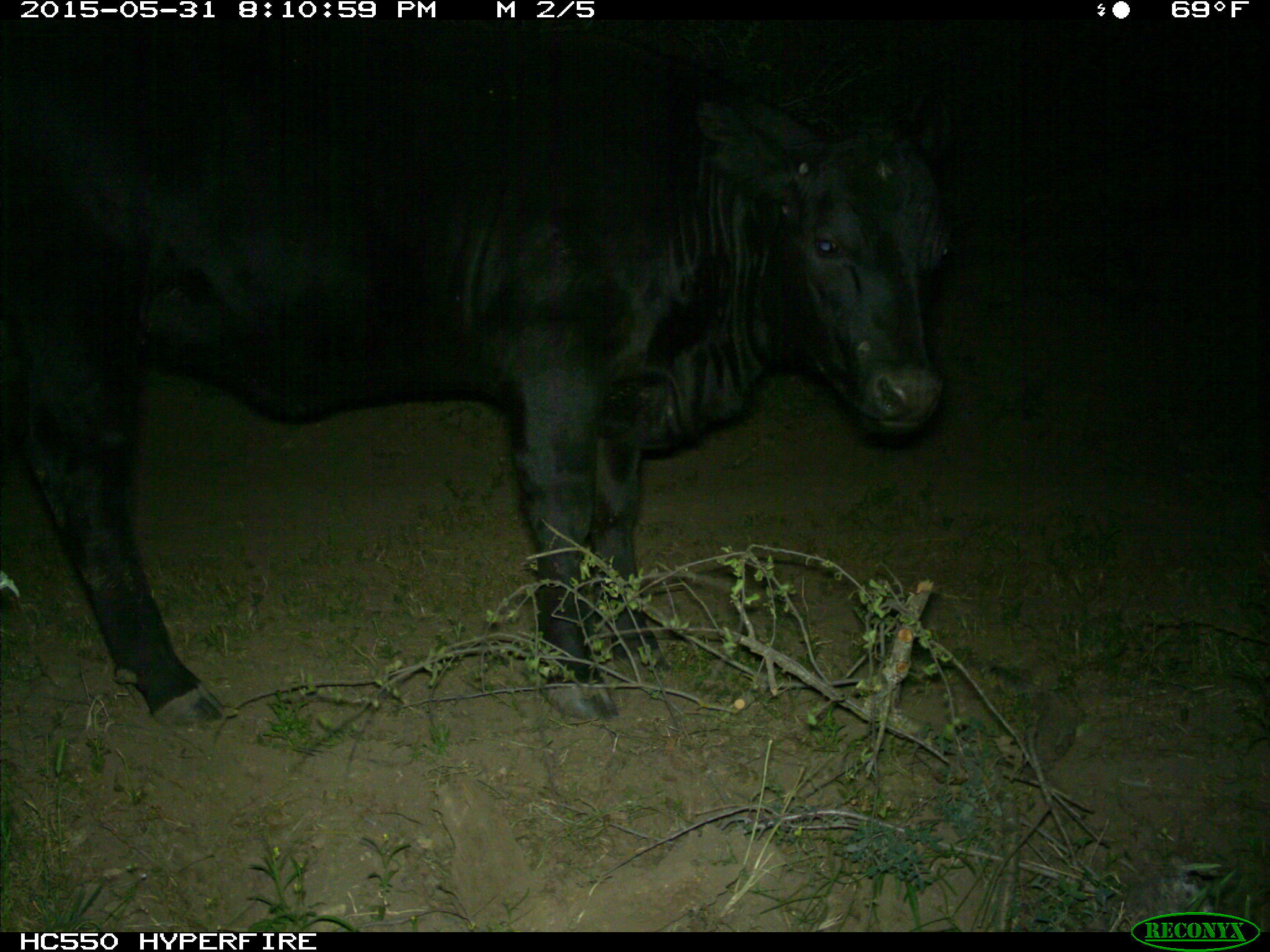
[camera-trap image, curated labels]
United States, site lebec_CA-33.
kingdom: Animalia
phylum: Chordata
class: Mammalia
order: Artiodactyla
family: Bovidae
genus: Bos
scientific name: Bos taurus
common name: domestic cow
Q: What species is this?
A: Bos taurus (domestic cow).